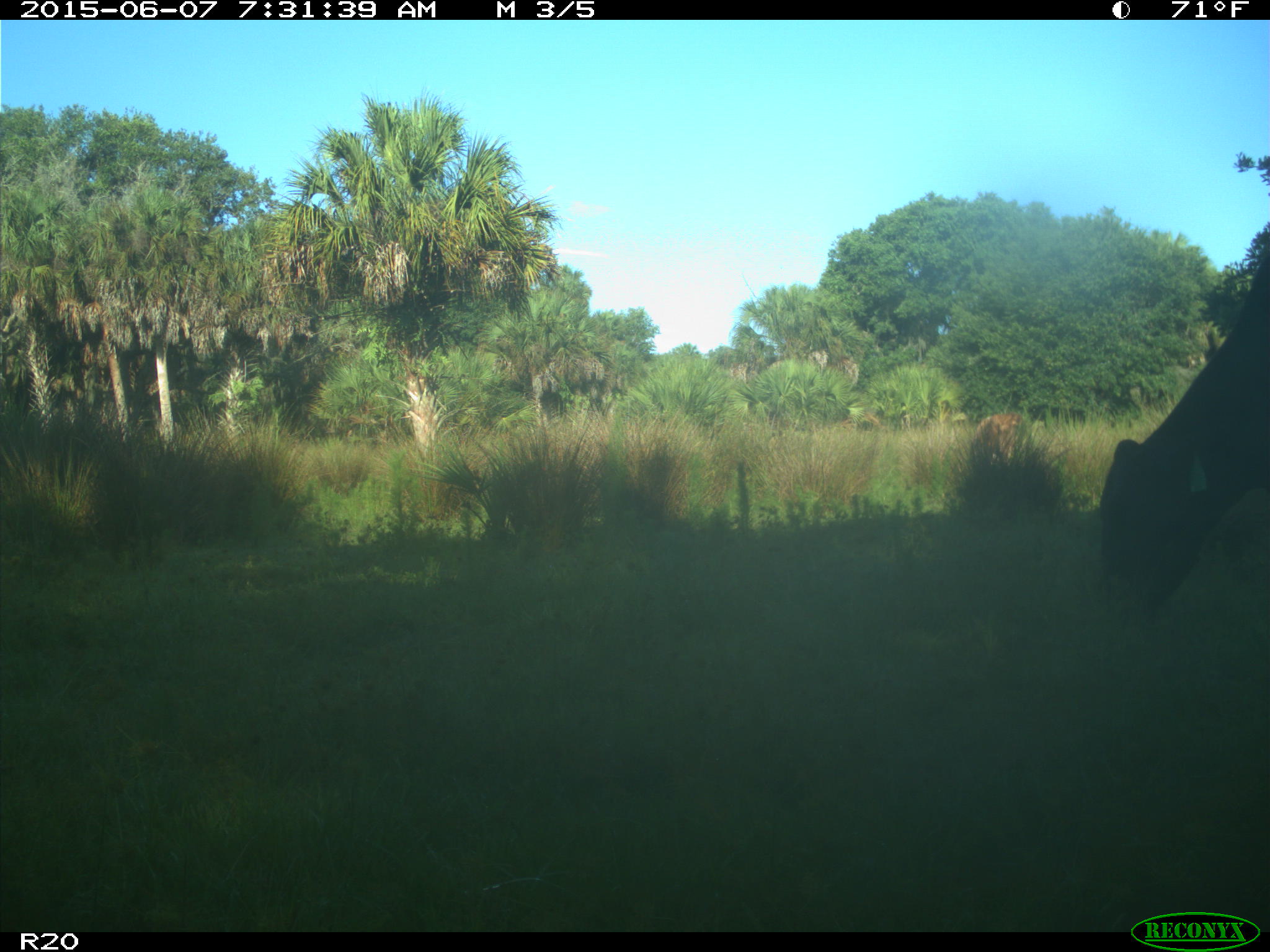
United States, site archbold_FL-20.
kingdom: Animalia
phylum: Chordata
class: Mammalia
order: Artiodactyla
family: Bovidae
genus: Bos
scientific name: Bos taurus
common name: domestic cow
Bos taurus (domestic cow).